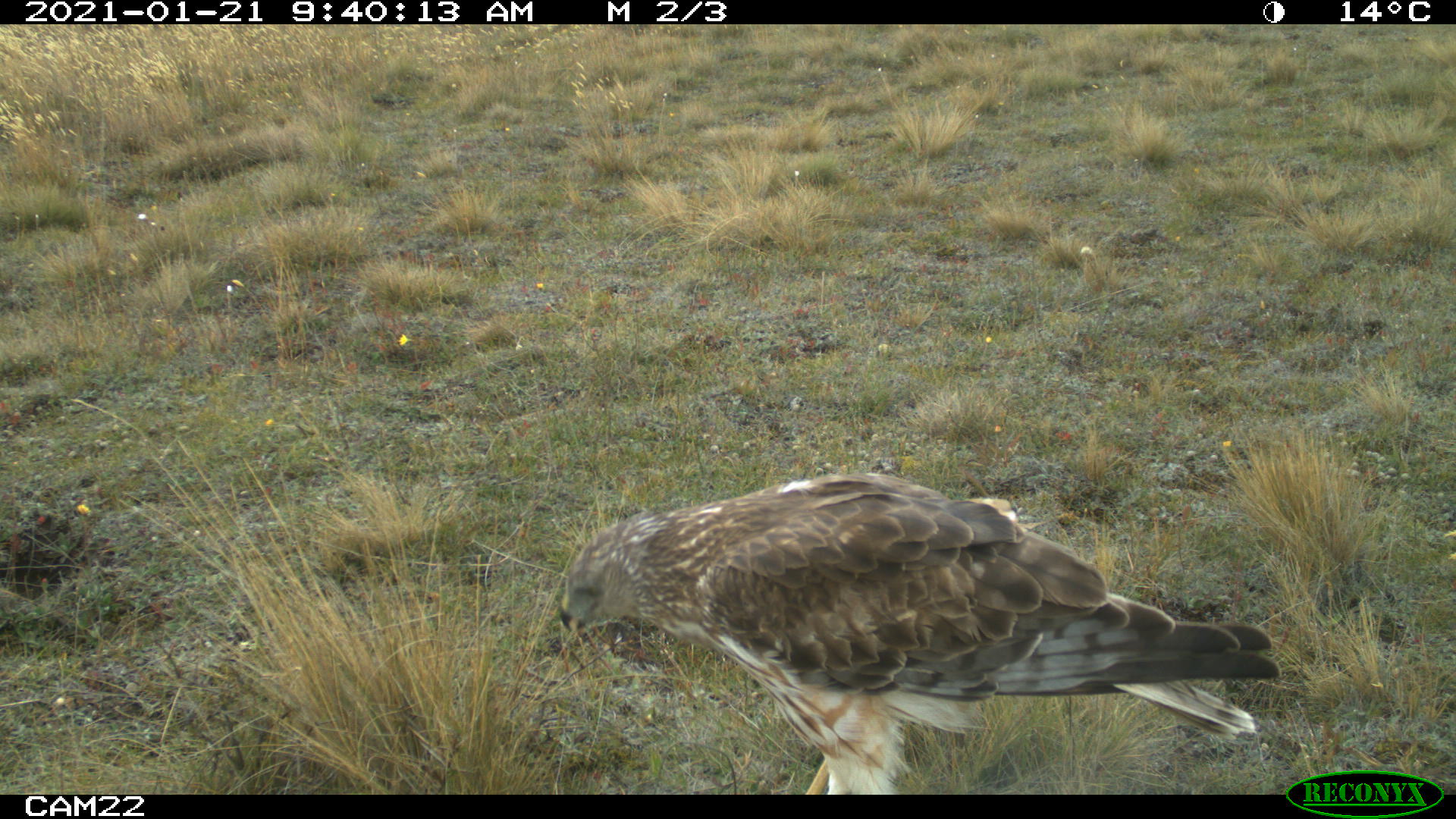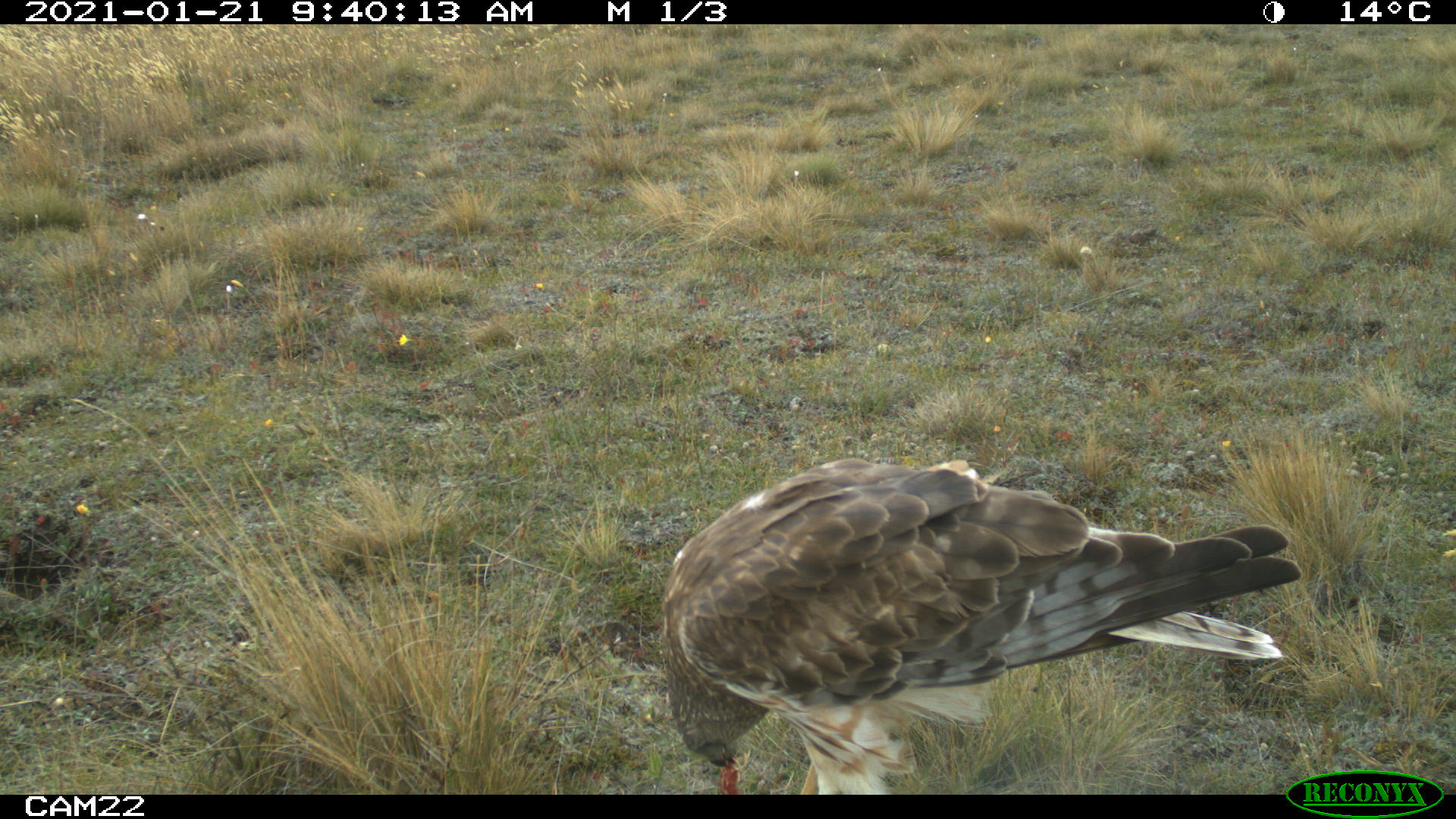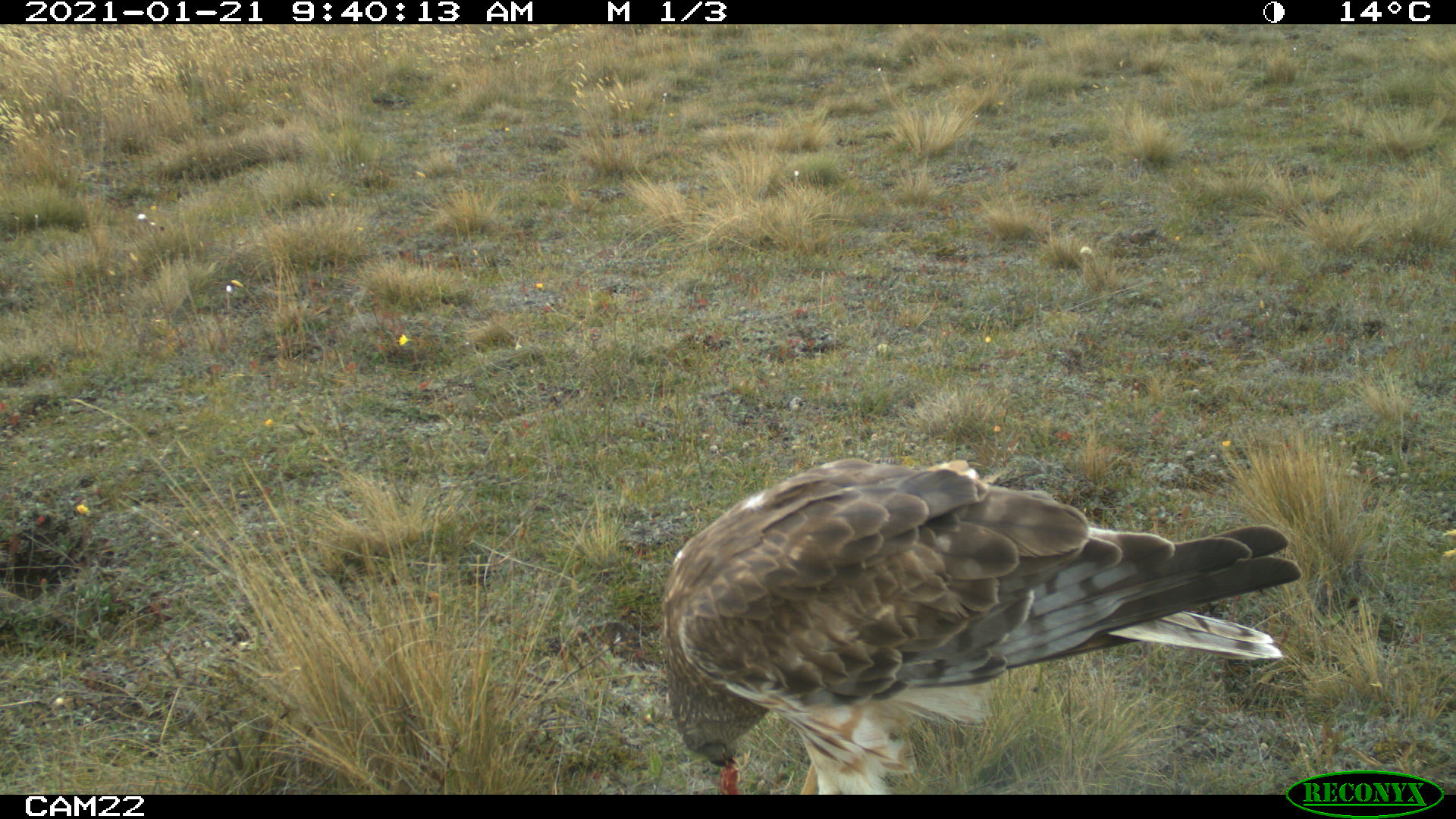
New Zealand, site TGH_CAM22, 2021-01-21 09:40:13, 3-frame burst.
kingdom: Animalia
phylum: Chordata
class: Aves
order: Accipitriformes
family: Accipitridae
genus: Circus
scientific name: Circus approximans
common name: swamp harrier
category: harrier